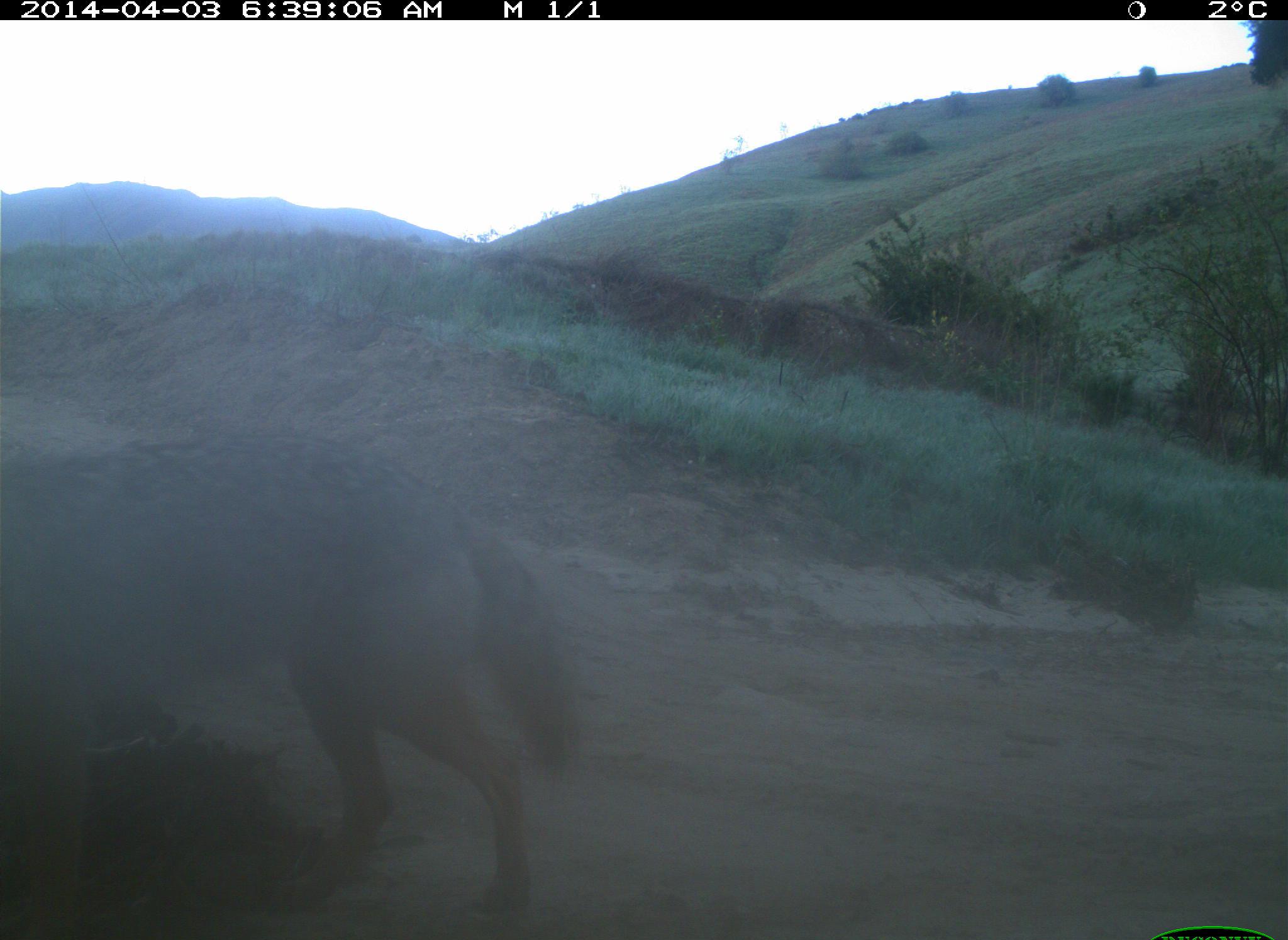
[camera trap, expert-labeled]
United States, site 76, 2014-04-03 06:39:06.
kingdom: Animalia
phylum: Chordata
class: Mammalia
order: Carnivora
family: Canidae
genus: Canis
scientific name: Canis latrans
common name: coyote